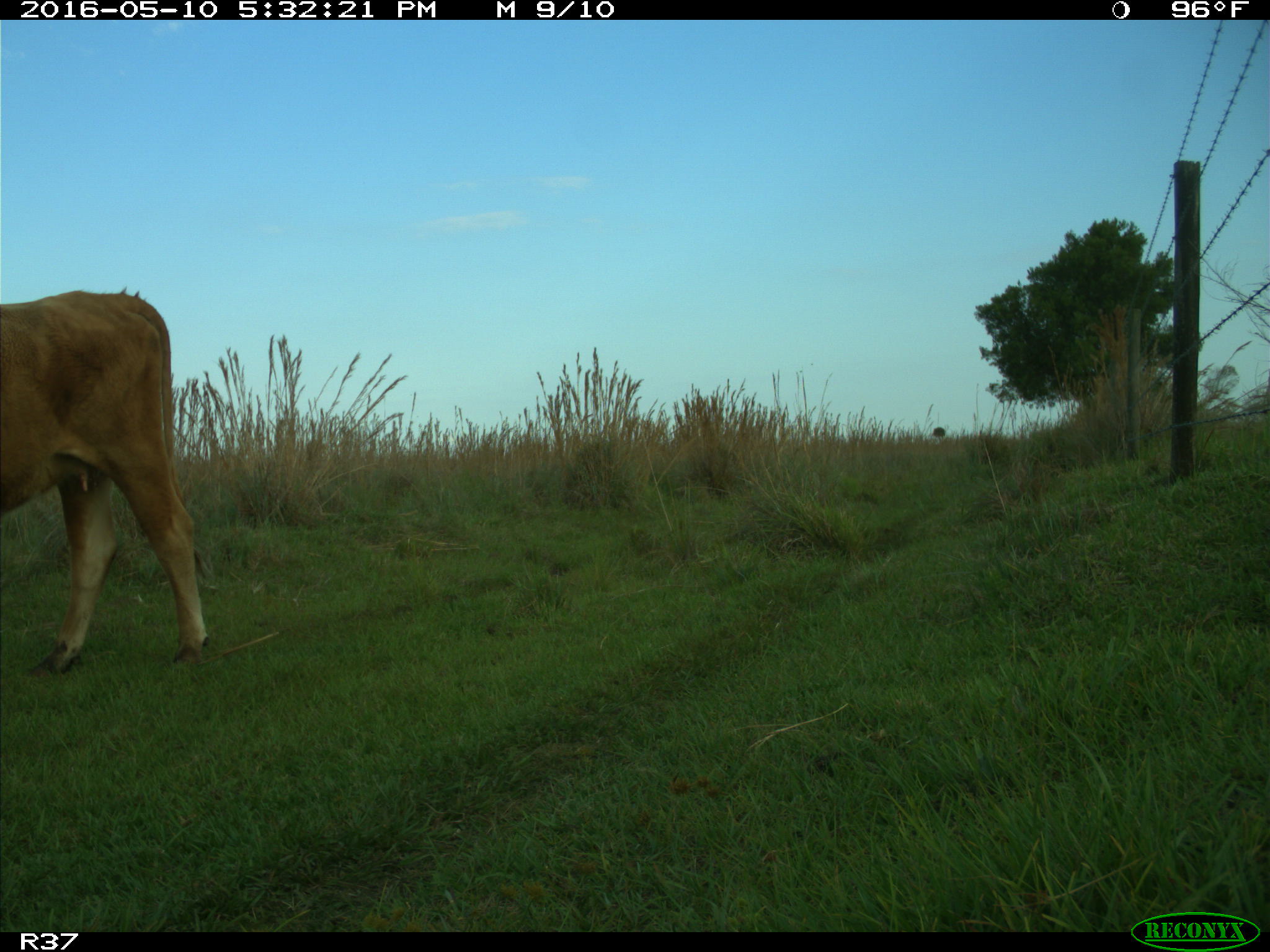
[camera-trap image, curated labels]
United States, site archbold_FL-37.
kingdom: Animalia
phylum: Chordata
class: Mammalia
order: Artiodactyla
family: Bovidae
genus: Bos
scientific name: Bos taurus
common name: domestic cow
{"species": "Bos taurus (domestic cow)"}